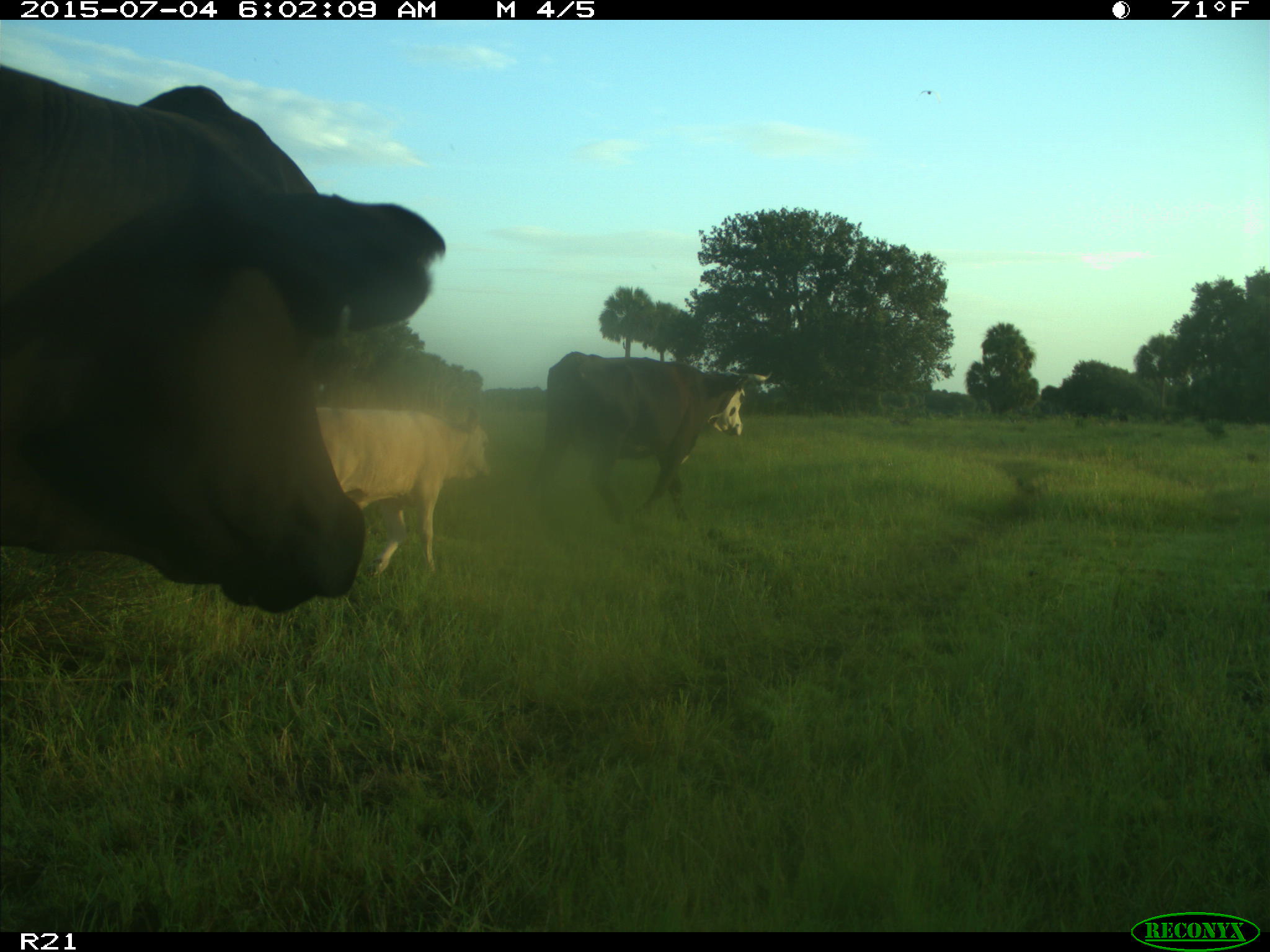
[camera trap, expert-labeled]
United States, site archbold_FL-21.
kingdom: Animalia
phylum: Chordata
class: Mammalia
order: Artiodactyla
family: Bovidae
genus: Bos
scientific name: Bos taurus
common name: domestic cow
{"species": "Bos taurus (domestic cow)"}